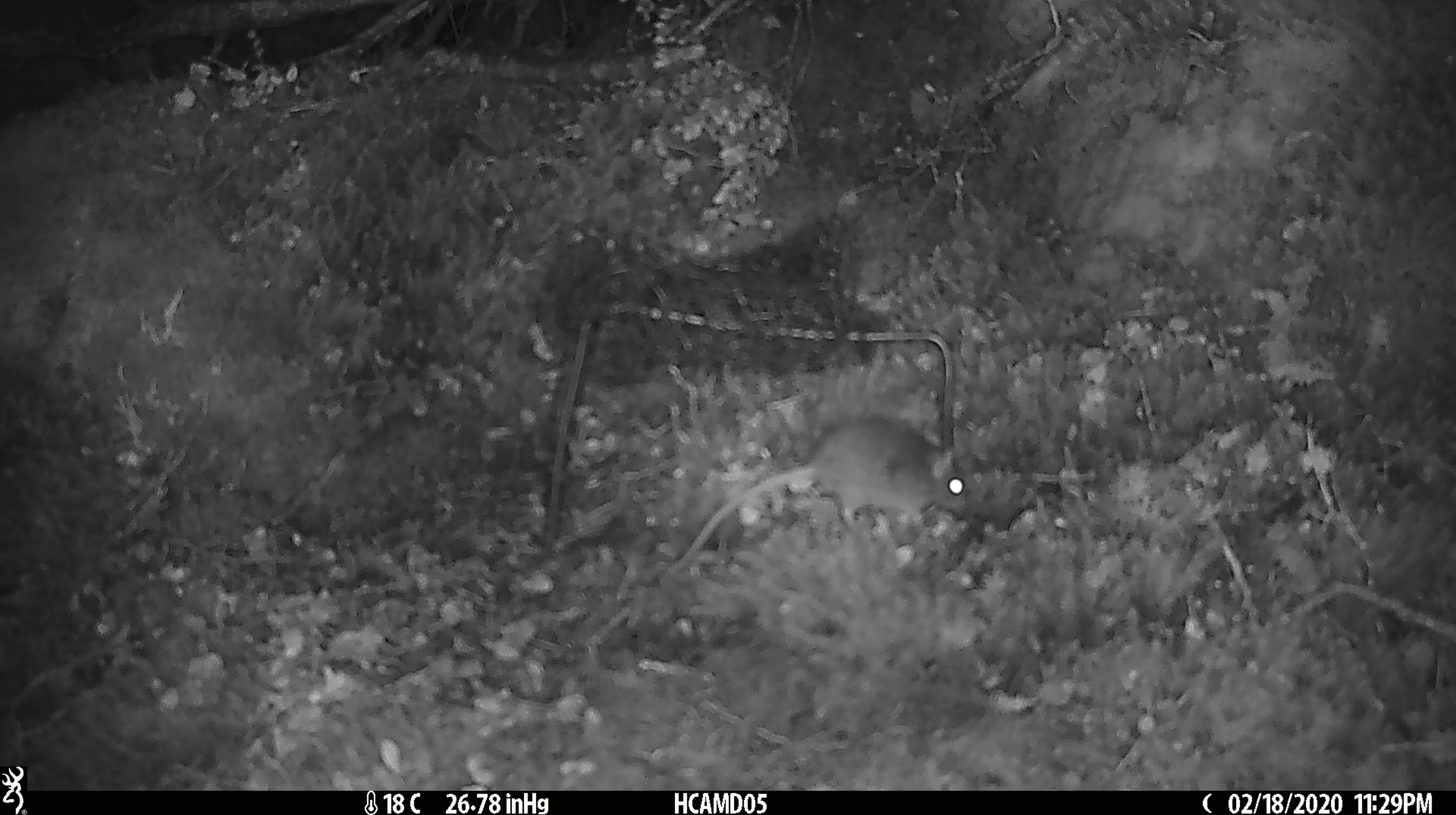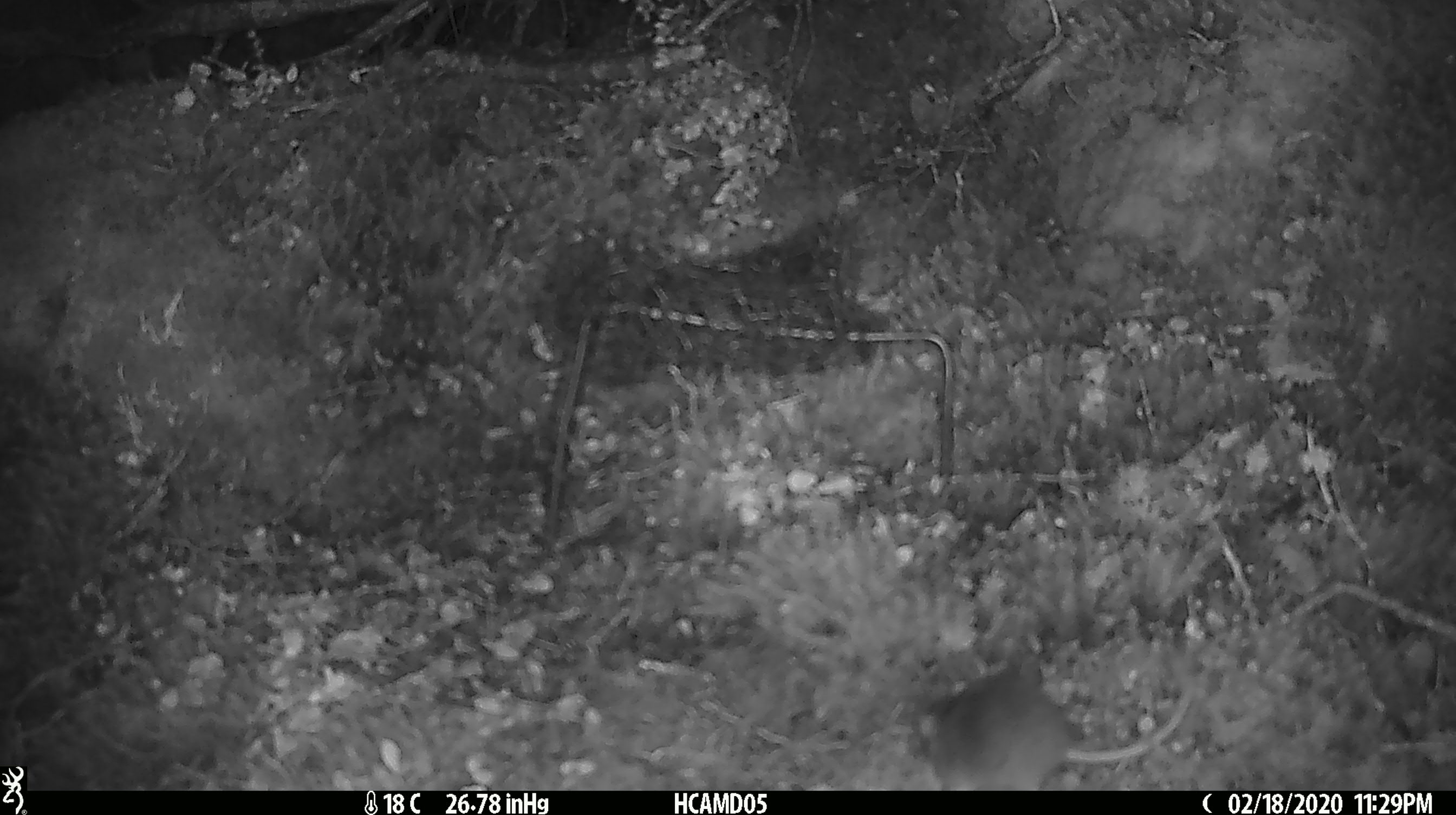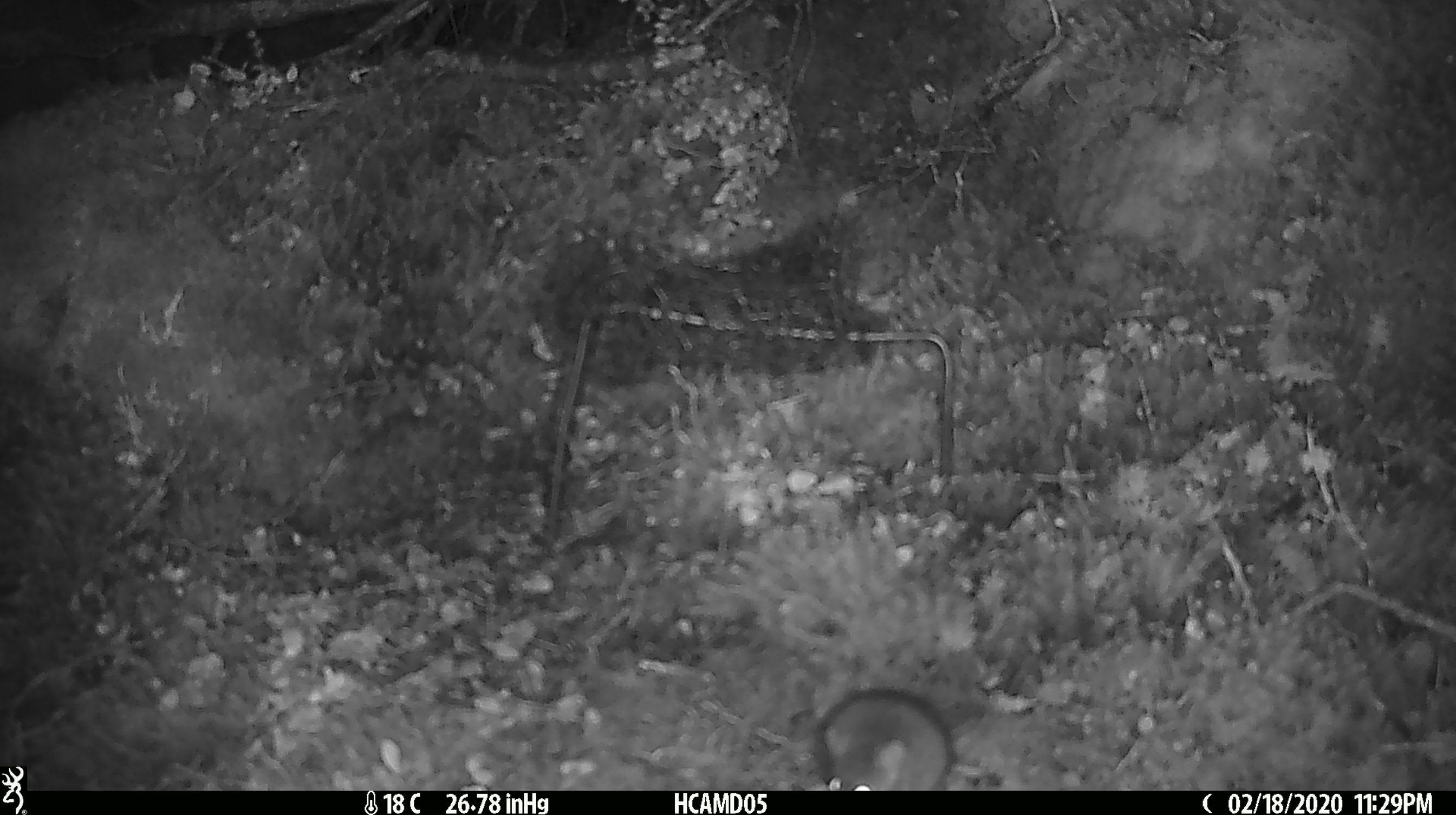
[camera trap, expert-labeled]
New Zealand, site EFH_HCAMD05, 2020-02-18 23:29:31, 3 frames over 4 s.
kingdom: Animalia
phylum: Chordata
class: Mammalia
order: Rodentia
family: Muridae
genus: Mus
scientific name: Mus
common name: mouse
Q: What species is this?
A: Mouse (Mus).